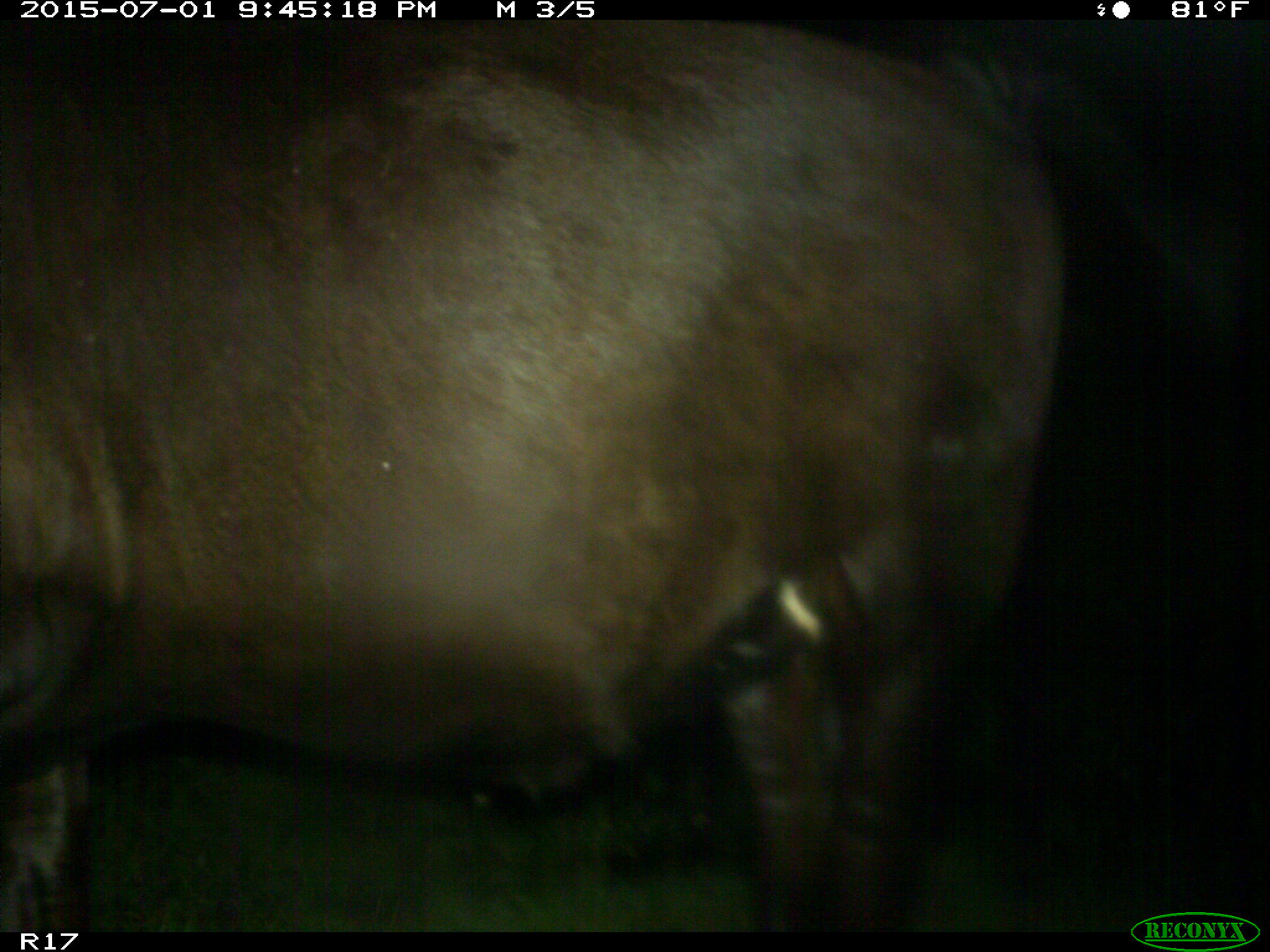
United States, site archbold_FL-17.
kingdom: Animalia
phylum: Chordata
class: Mammalia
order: Artiodactyla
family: Bovidae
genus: Bos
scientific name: Bos taurus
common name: domestic cow